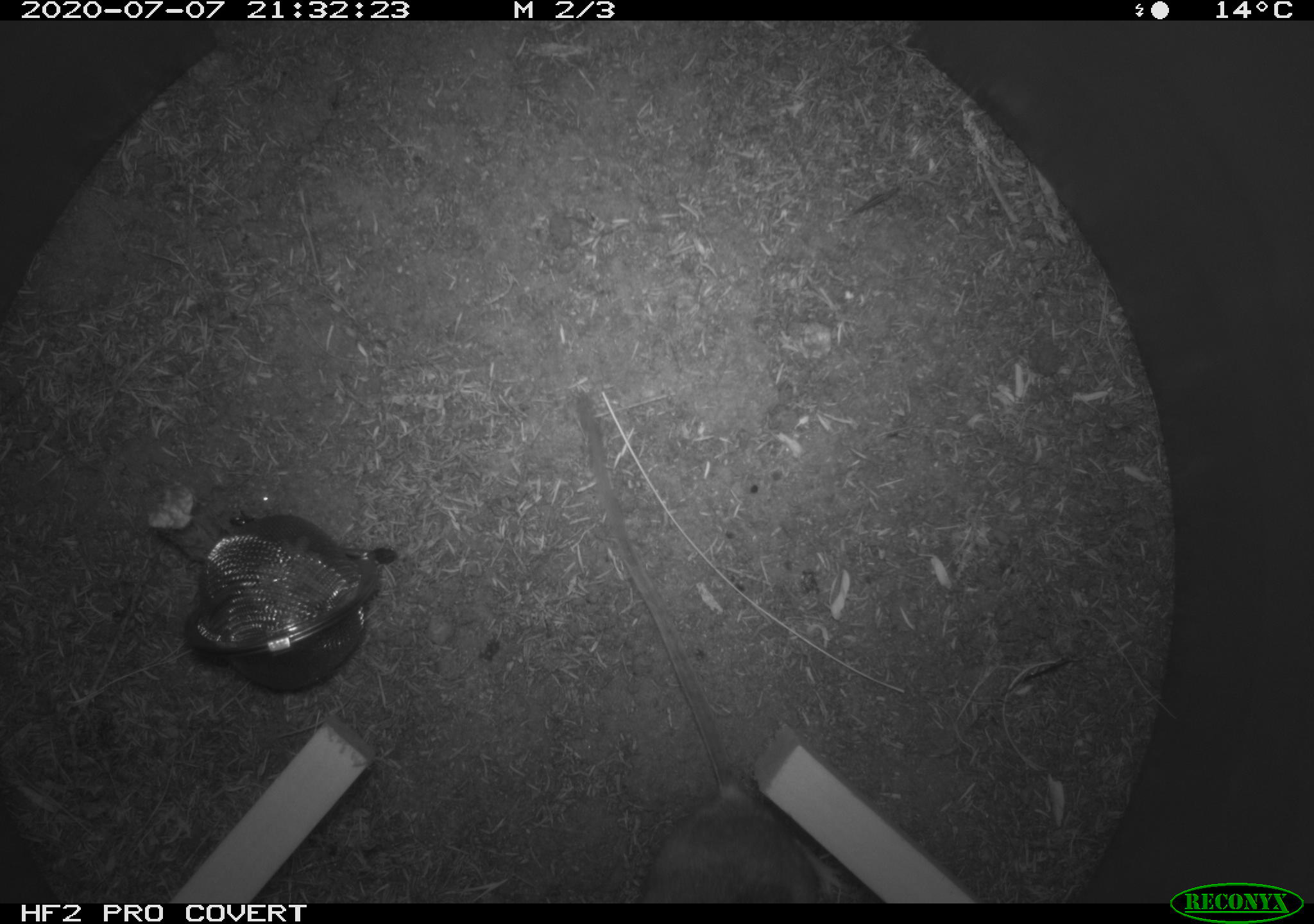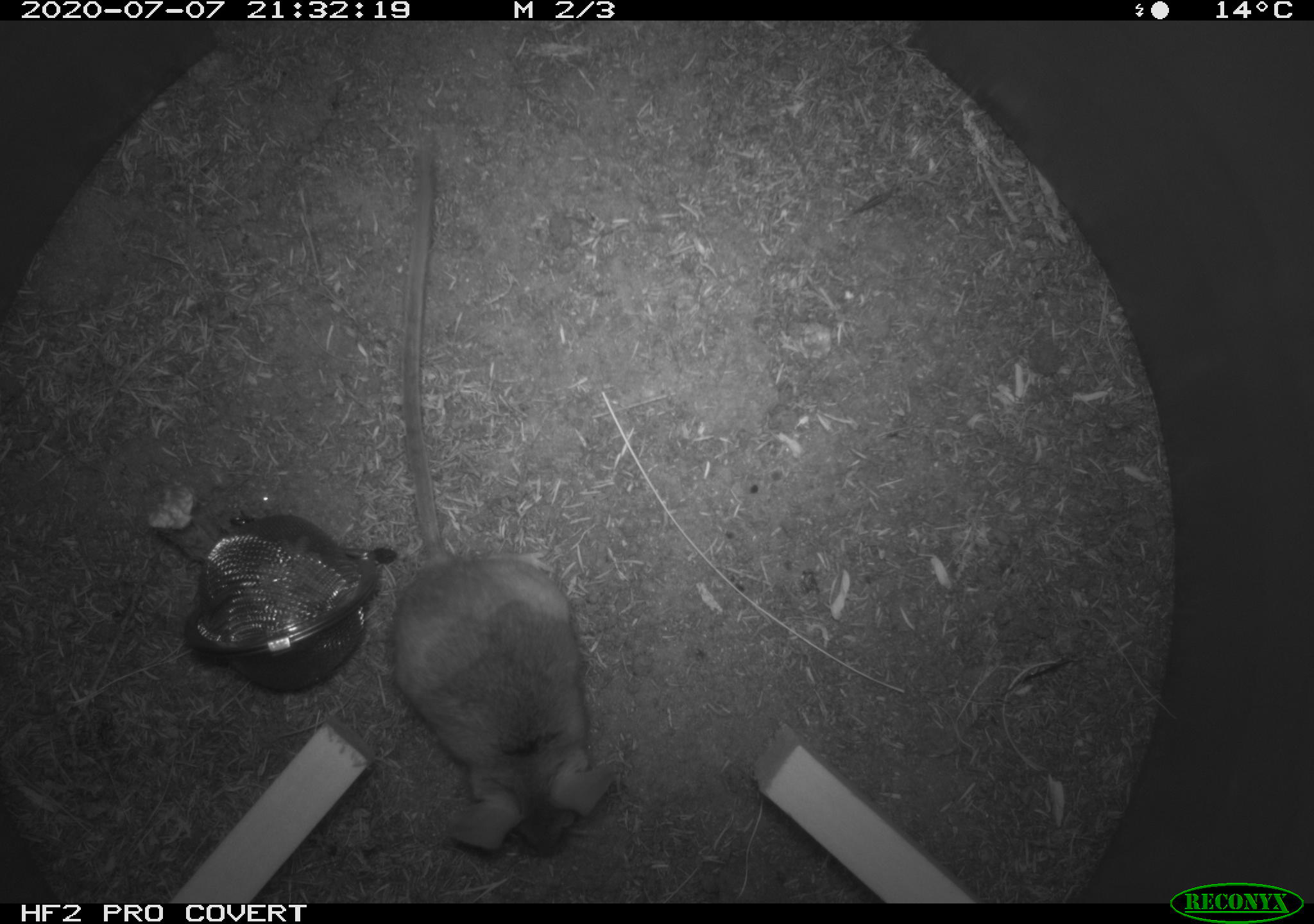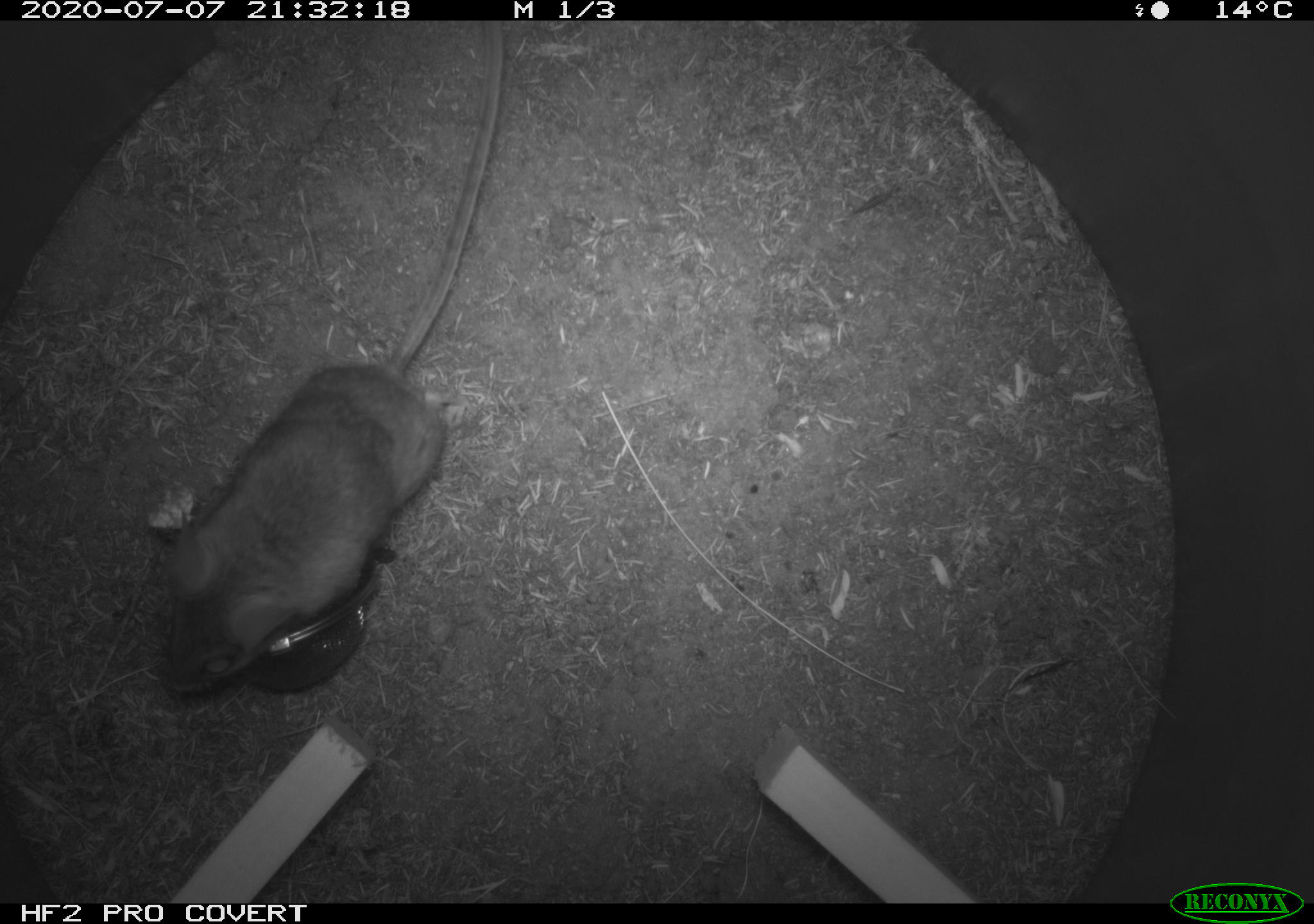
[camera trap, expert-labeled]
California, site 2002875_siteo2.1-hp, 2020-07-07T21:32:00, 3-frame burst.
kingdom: Animalia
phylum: Chordata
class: Mammalia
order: Rodentia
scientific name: Rodentia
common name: rodent